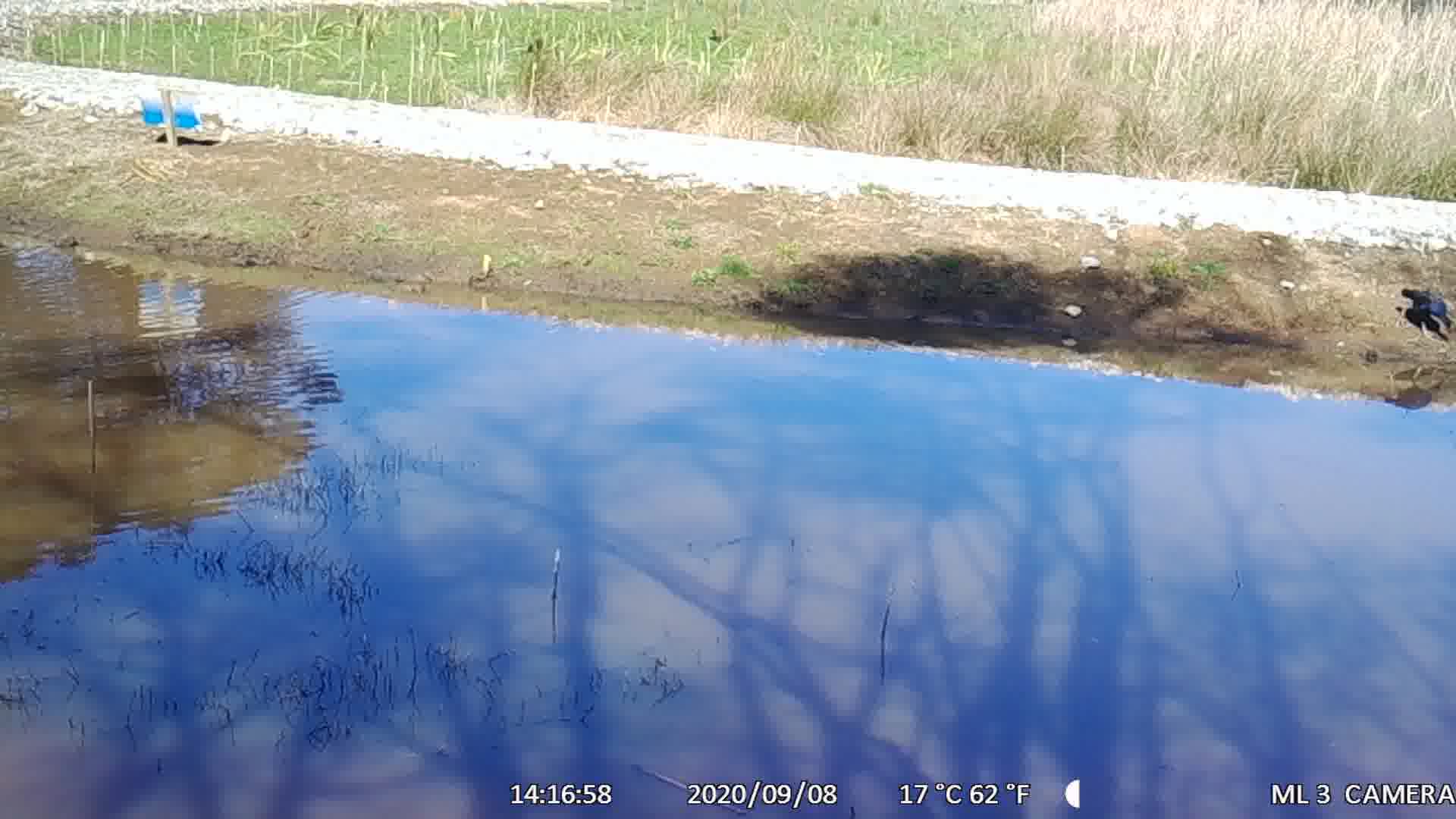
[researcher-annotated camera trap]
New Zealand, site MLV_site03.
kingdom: Animalia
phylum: Chordata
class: Aves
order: Gruiformes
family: Rallidae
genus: Porphyrio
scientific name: Porphyrio melanotus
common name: australasian swamphen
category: pukeko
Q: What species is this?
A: Pukeko (australasian swamphen) (Porphyrio melanotus).